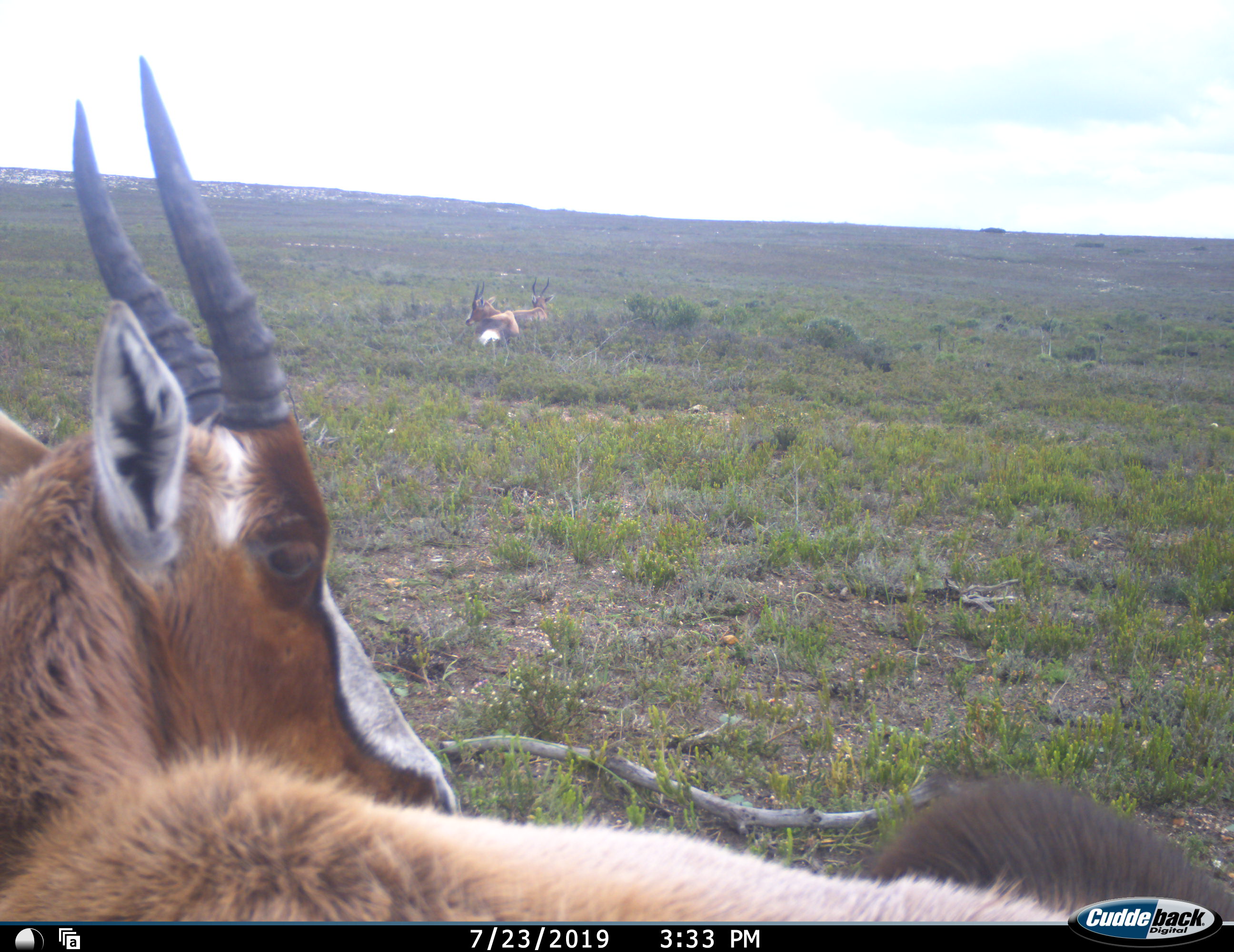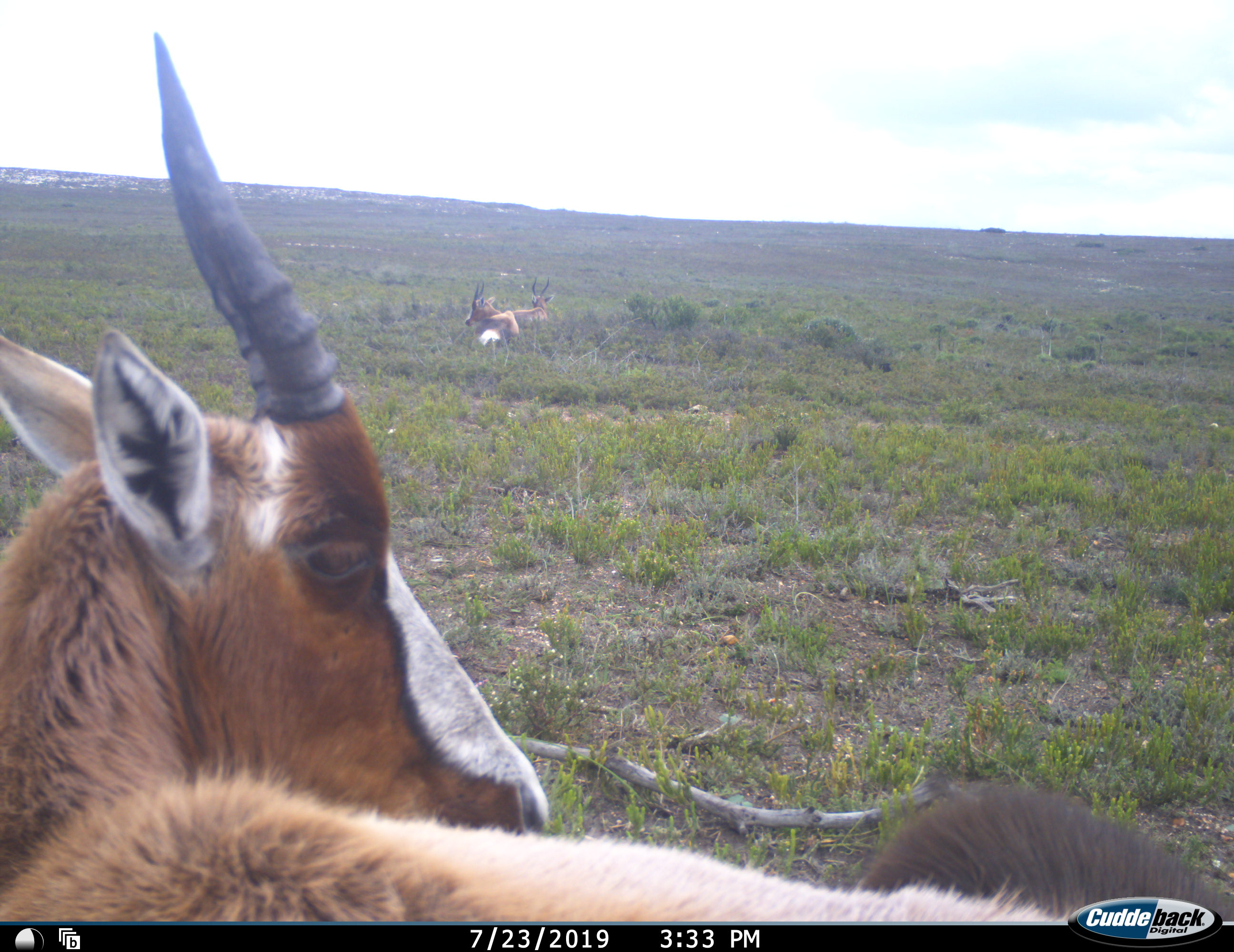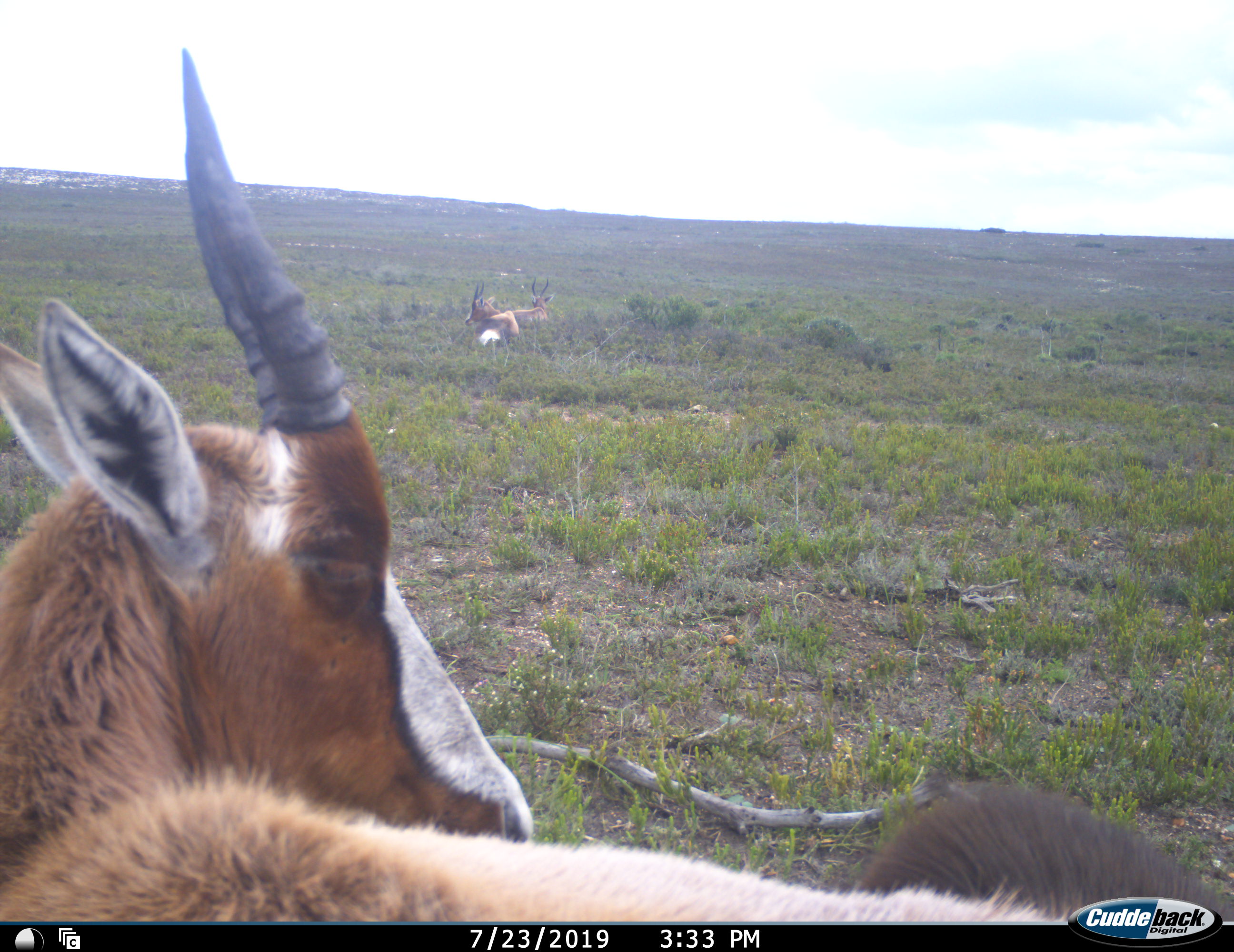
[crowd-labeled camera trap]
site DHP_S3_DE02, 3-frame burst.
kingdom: Animalia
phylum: Chordata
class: Mammalia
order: Artiodactyla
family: Bovidae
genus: Damaliscus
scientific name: Damaliscus pygargus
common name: bontebok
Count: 3.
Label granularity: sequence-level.